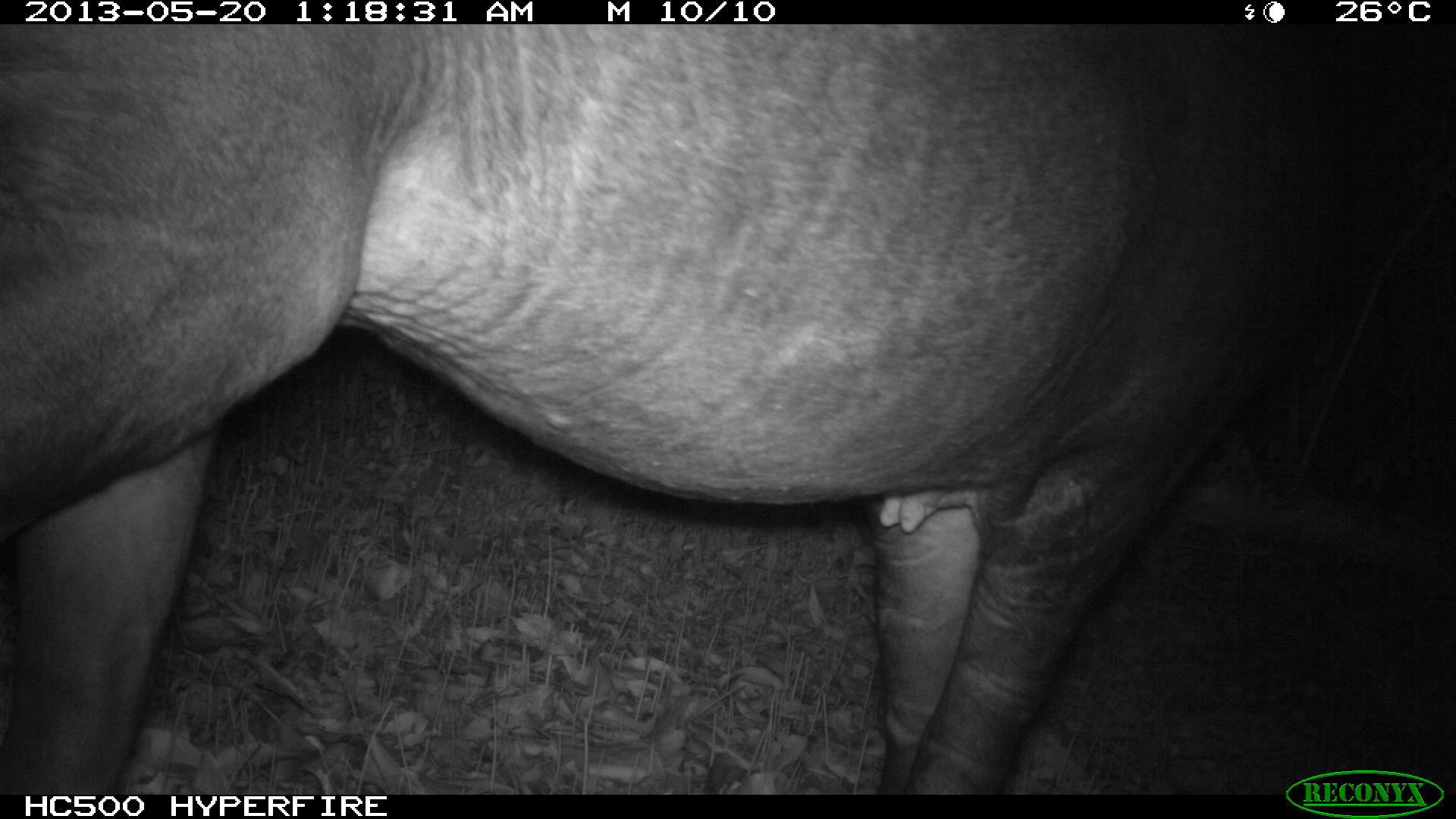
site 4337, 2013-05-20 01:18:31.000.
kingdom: Animalia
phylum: Chordata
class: Mammalia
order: Perissodactyla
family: Tapiridae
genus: Tapirus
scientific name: Tapirus bairdii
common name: baird's tapir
Tapirus bairdii (baird's tapir), count 1, sex female.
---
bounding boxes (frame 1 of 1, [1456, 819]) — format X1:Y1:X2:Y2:
tapirus bairdii: 0:23:1456:794